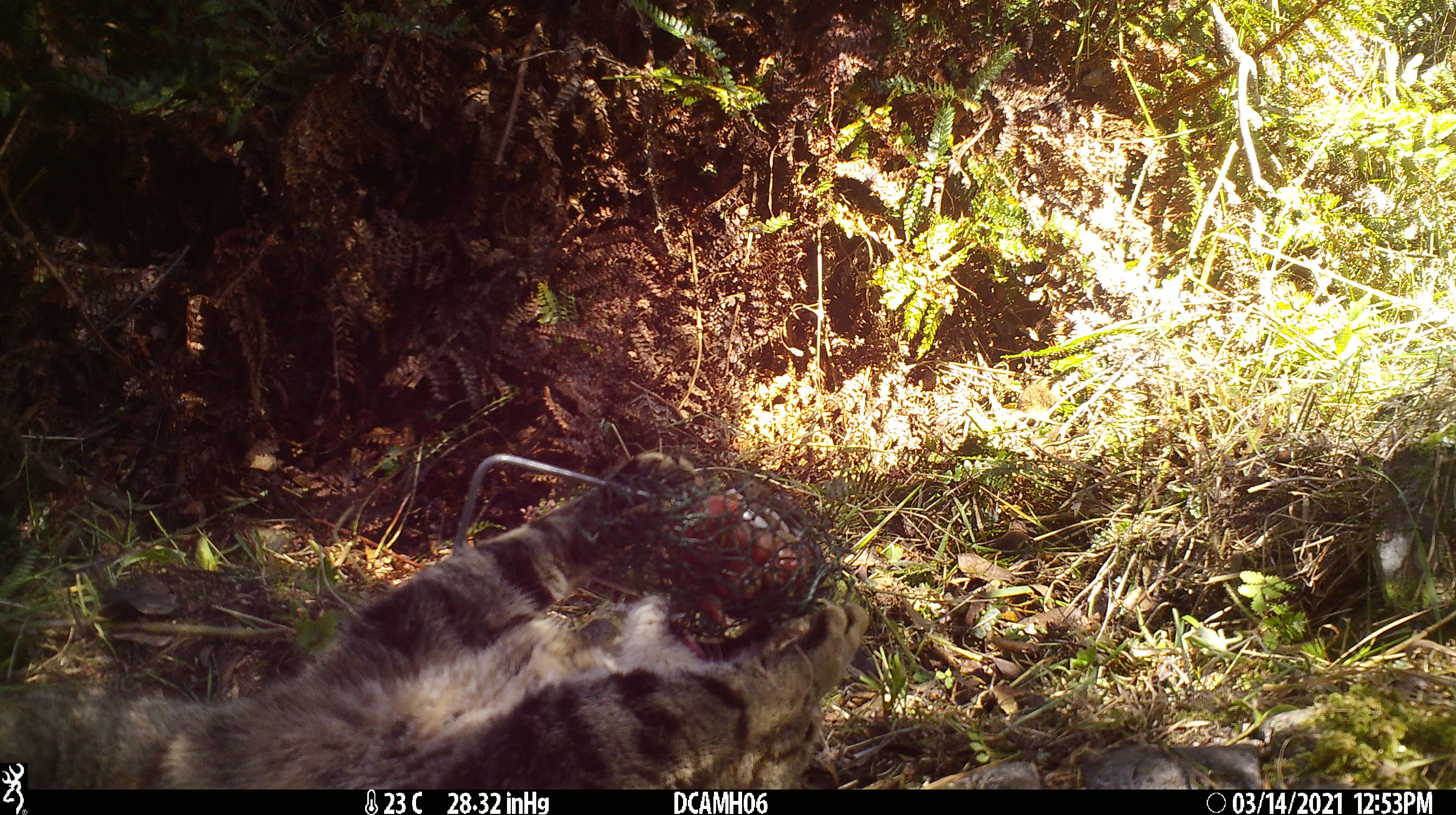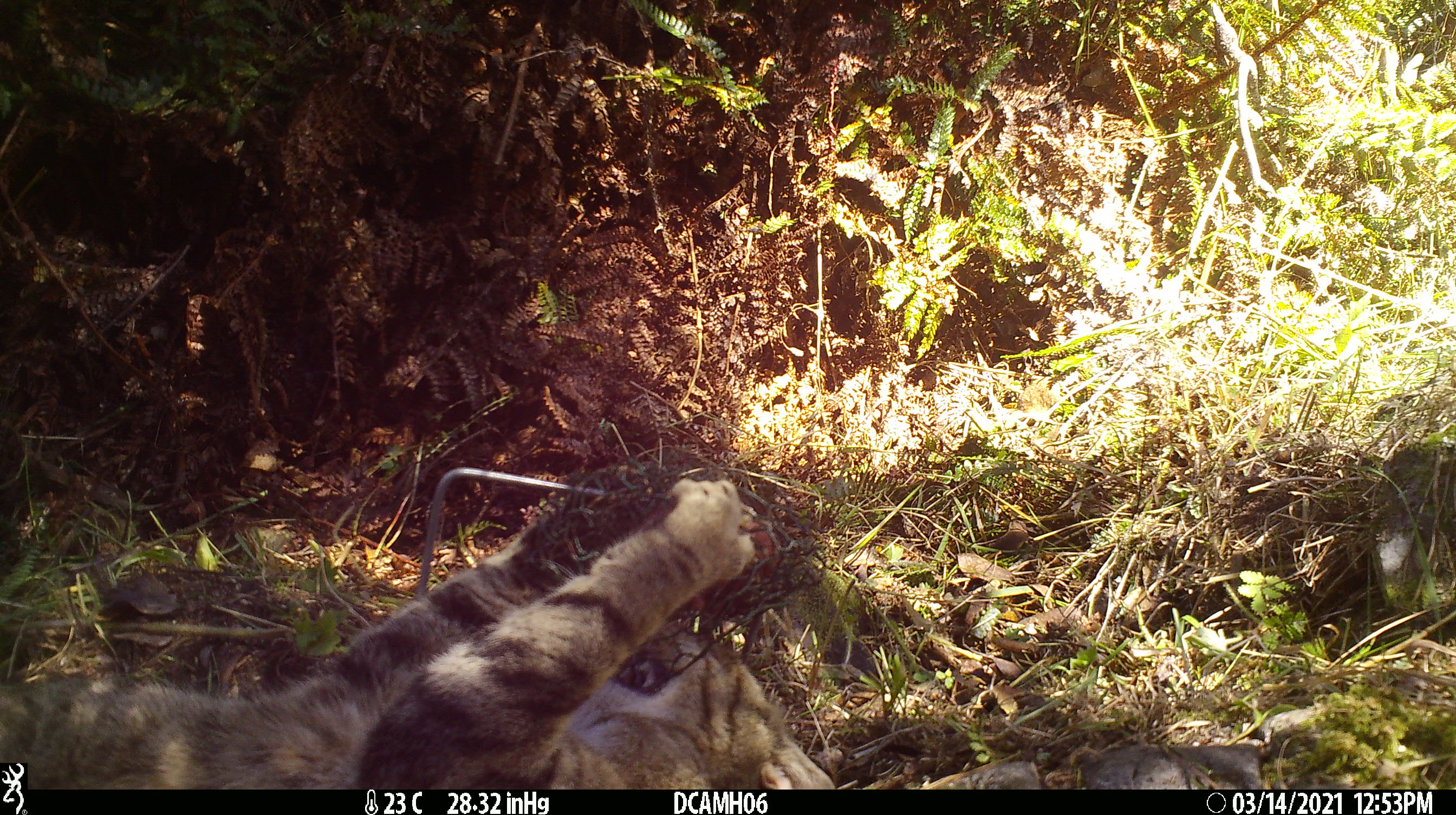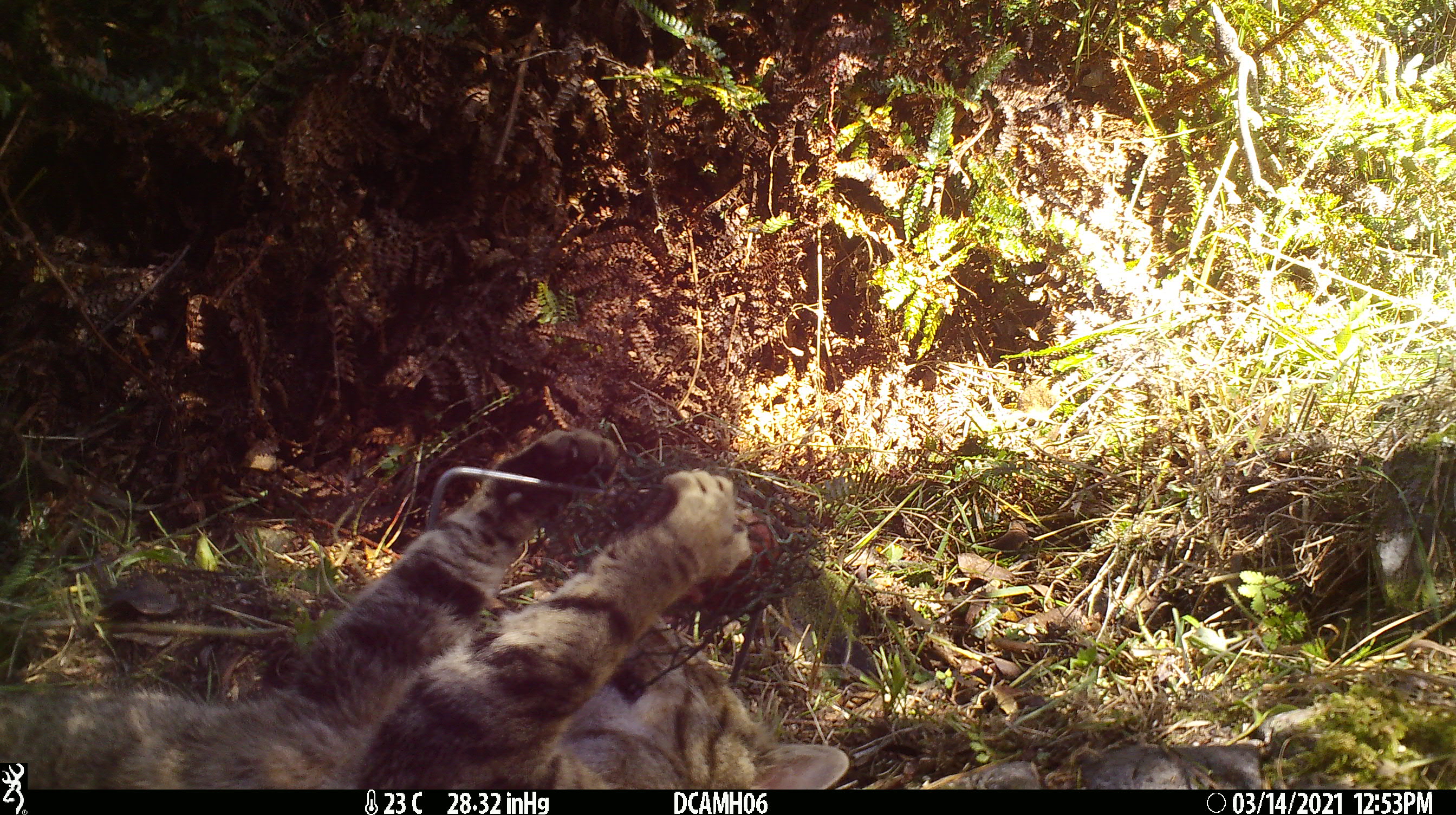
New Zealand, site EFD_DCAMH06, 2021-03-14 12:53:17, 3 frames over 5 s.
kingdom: Animalia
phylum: Chordata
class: Mammalia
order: Carnivora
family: Felidae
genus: Felis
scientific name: Felis catus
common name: domestic cat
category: cat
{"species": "cat (domestic cat) (Felis catus)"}